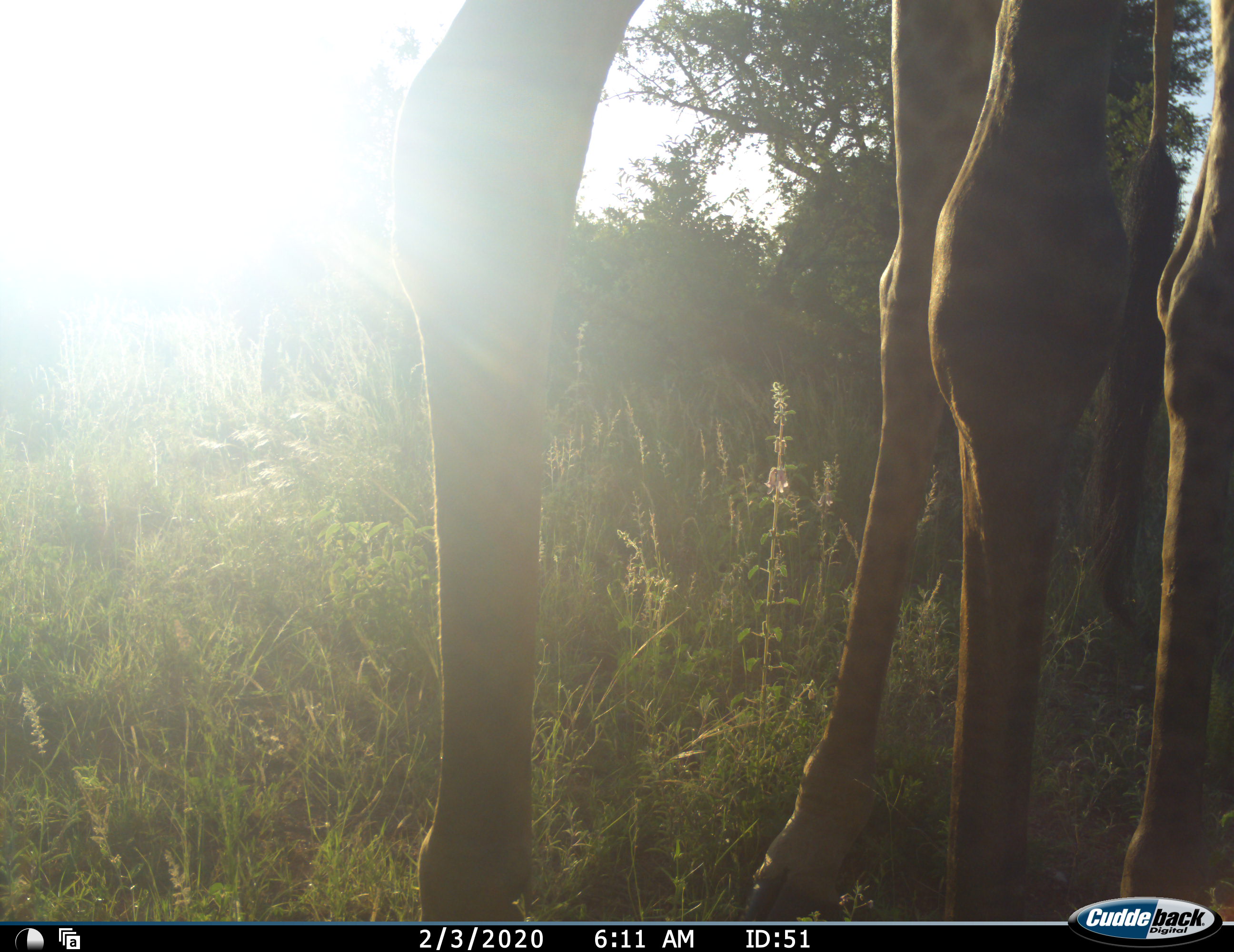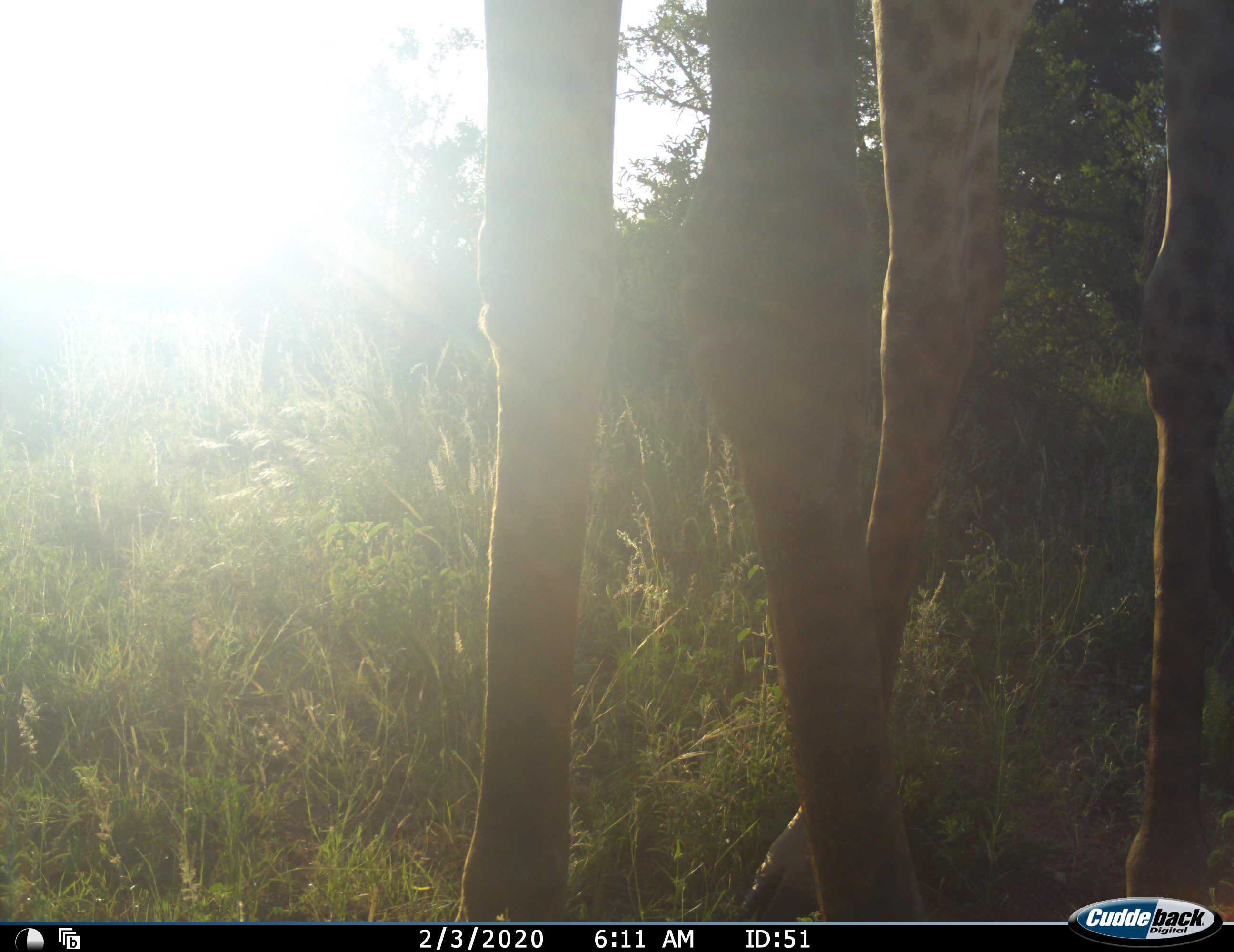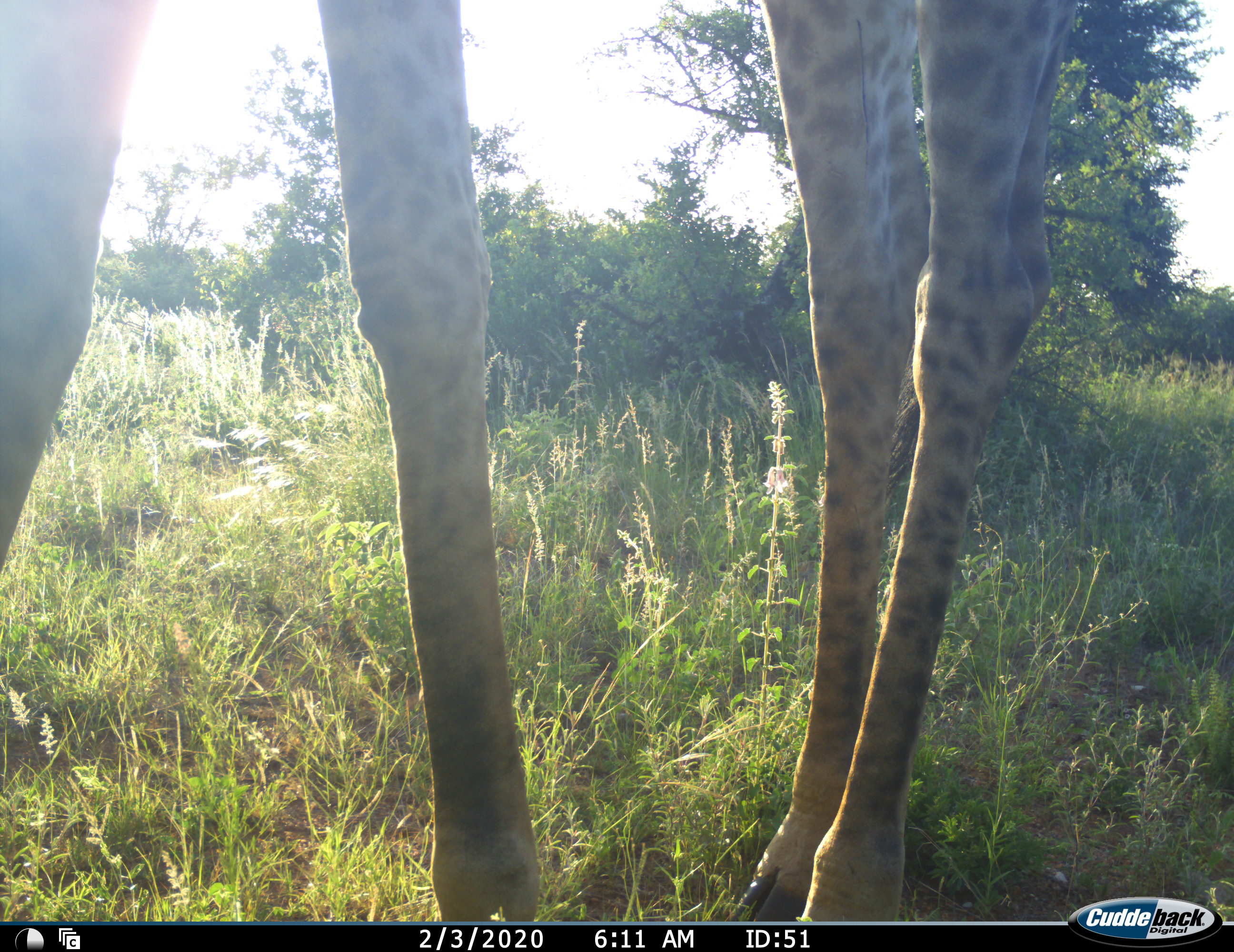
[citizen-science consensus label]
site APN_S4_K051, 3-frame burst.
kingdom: Animalia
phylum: Chordata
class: Mammalia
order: Artiodactyla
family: Giraffidae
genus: Giraffa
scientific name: Giraffa camelopardalis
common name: giraffe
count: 1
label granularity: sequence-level